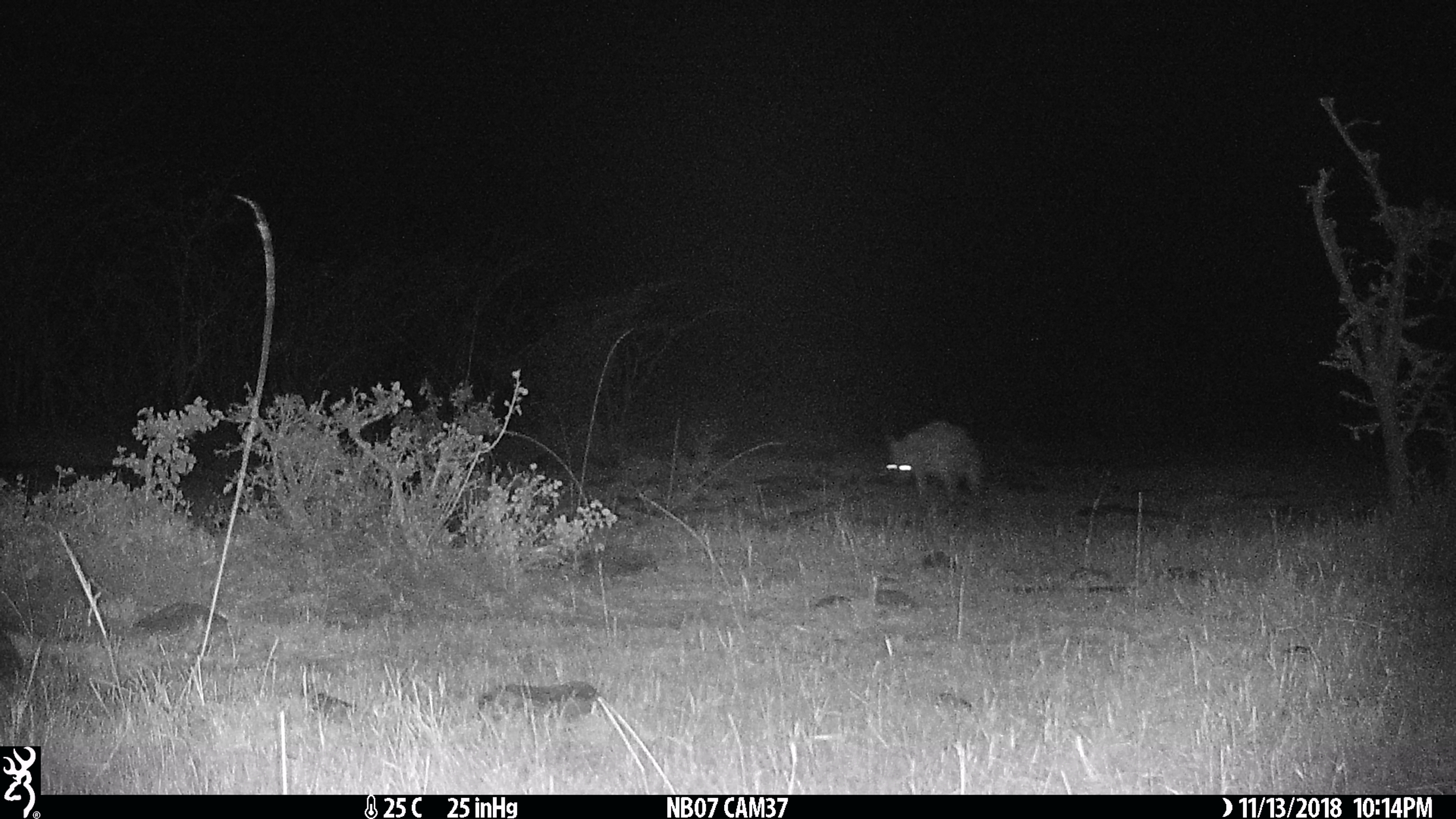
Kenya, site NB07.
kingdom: Animalia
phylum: Chordata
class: Mammalia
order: Carnivora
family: Hyaenidae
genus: Crocuta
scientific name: Crocuta crocuta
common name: spotted hyena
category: hyena spotted